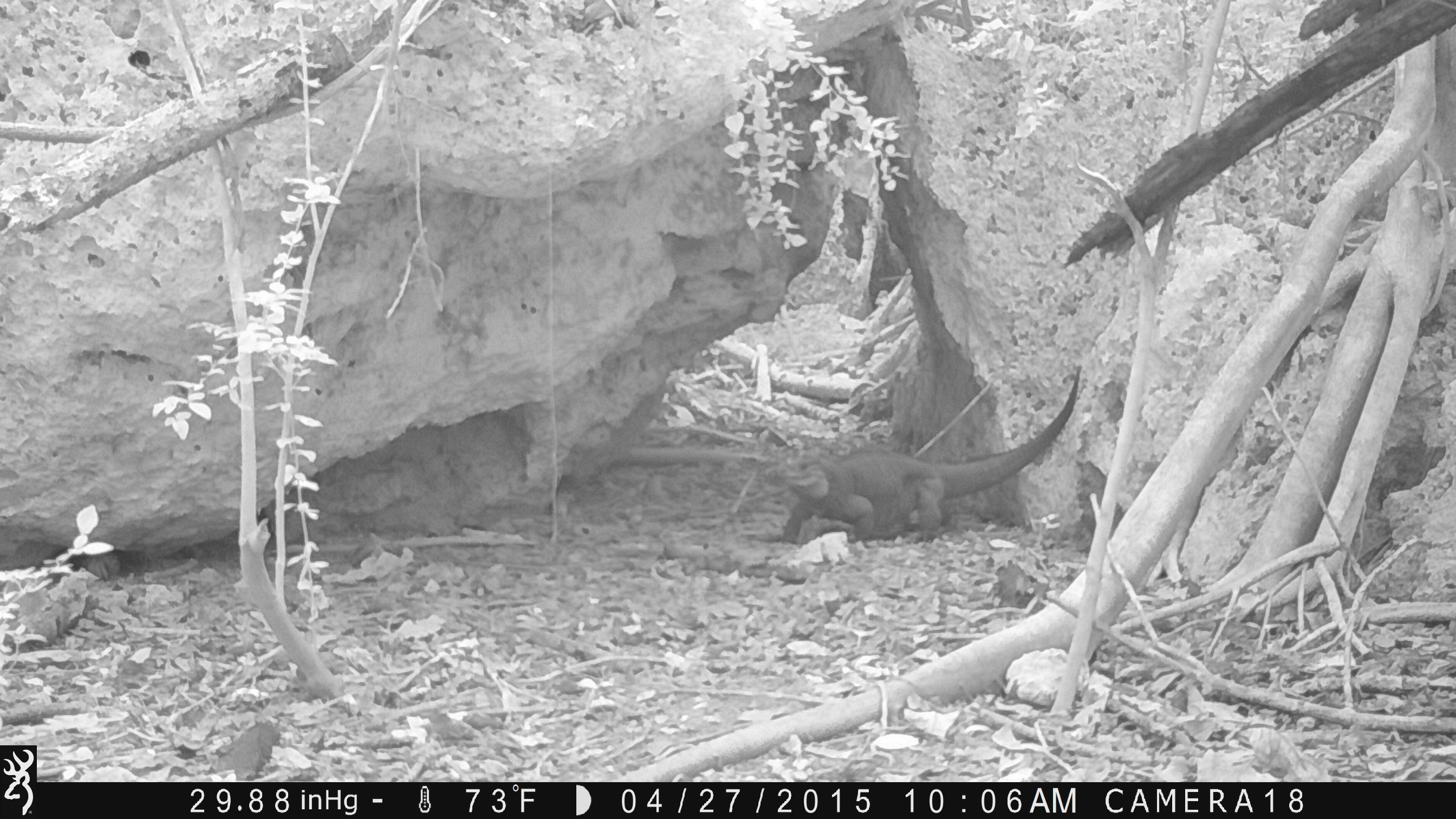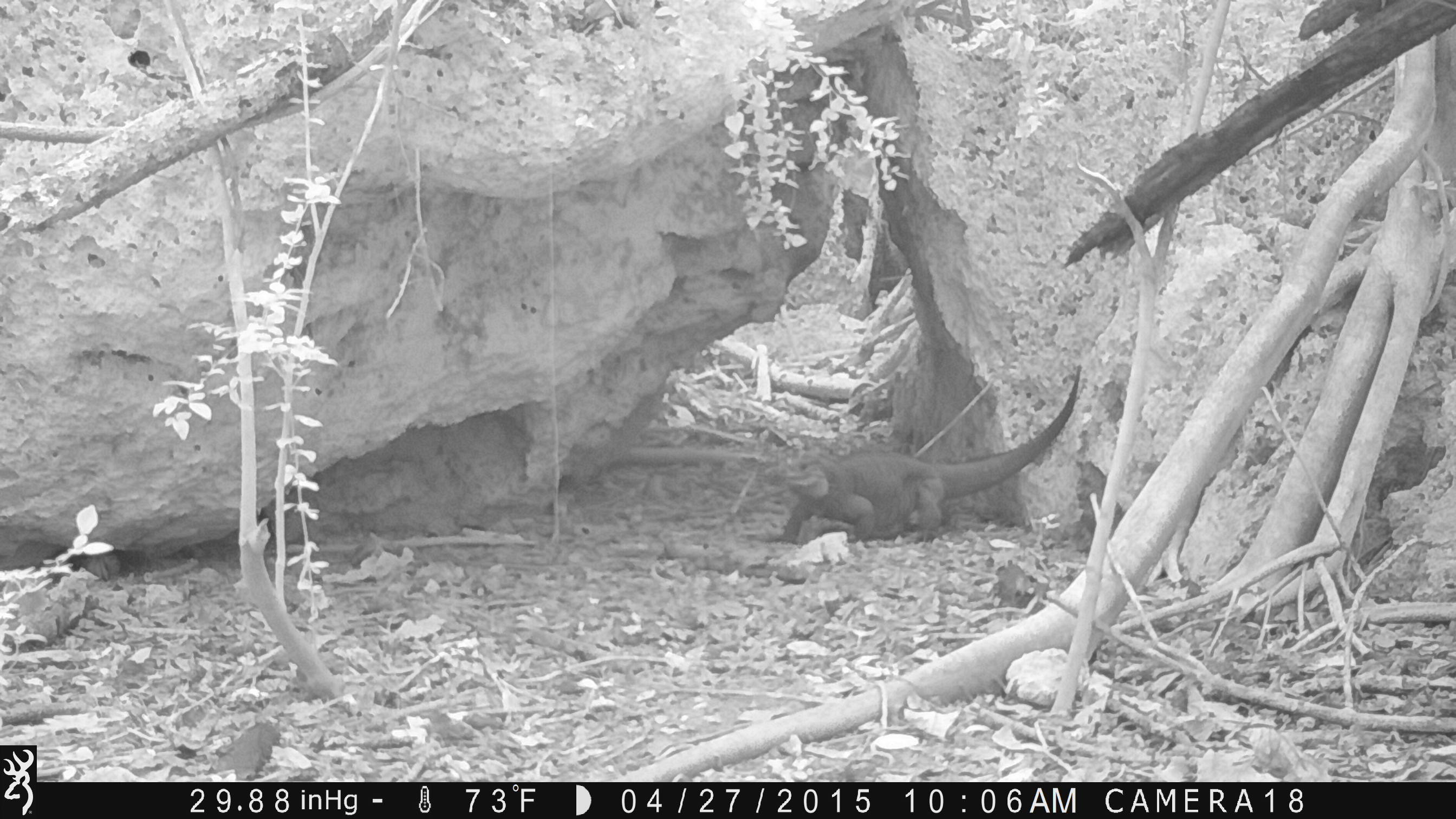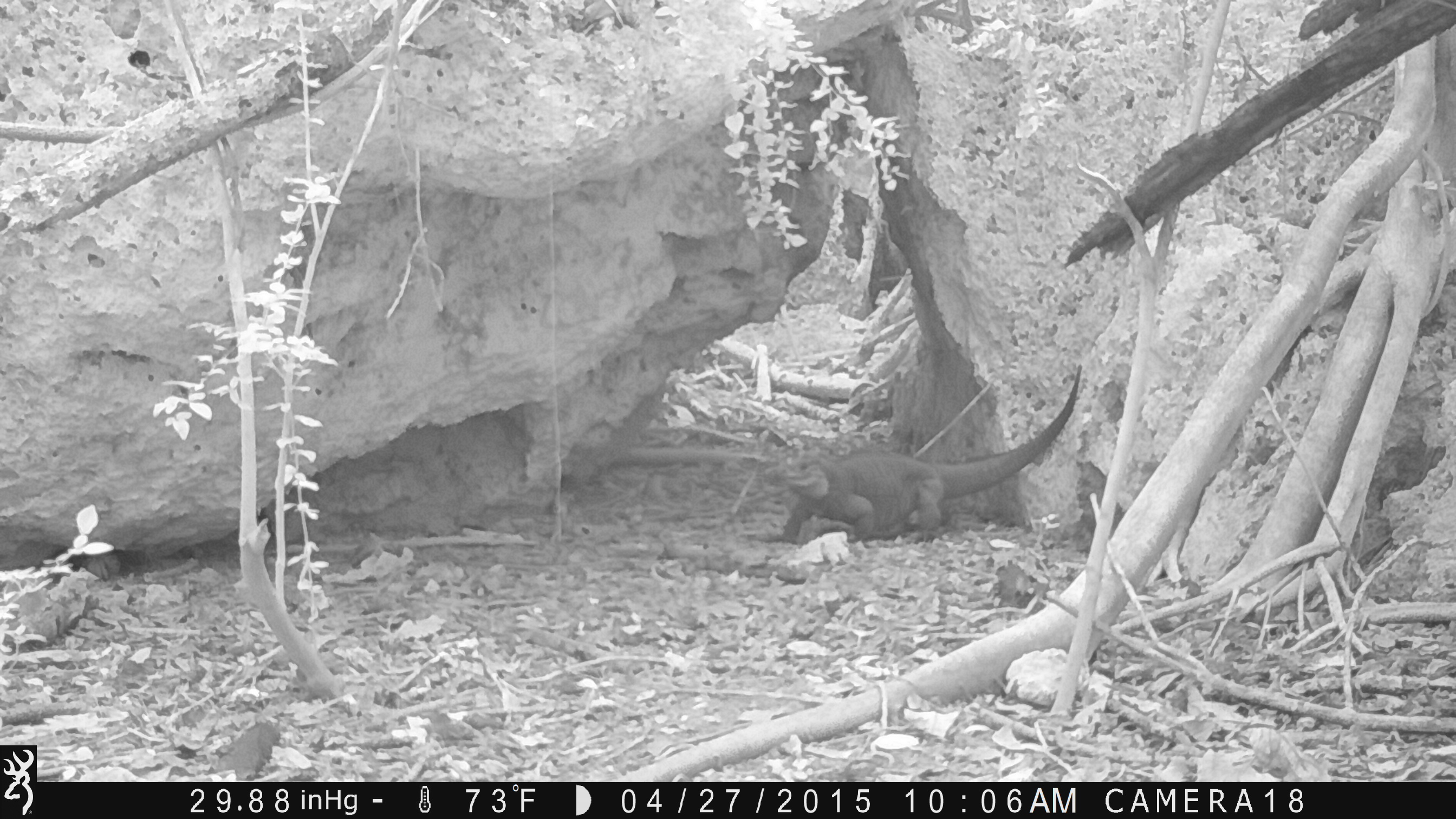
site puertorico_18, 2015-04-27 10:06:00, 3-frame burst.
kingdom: Animalia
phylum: Chordata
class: Reptilia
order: Squamata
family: Iguanidae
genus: Iguana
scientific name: Iguana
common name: typical iguanas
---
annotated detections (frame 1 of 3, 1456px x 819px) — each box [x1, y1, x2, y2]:
iguana: [768, 368, 1085, 547]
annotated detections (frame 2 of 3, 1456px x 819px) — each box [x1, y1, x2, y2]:
iguana: [768, 368, 1087, 548]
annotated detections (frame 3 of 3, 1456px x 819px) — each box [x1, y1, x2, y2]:
iguana: [765, 367, 1087, 546]